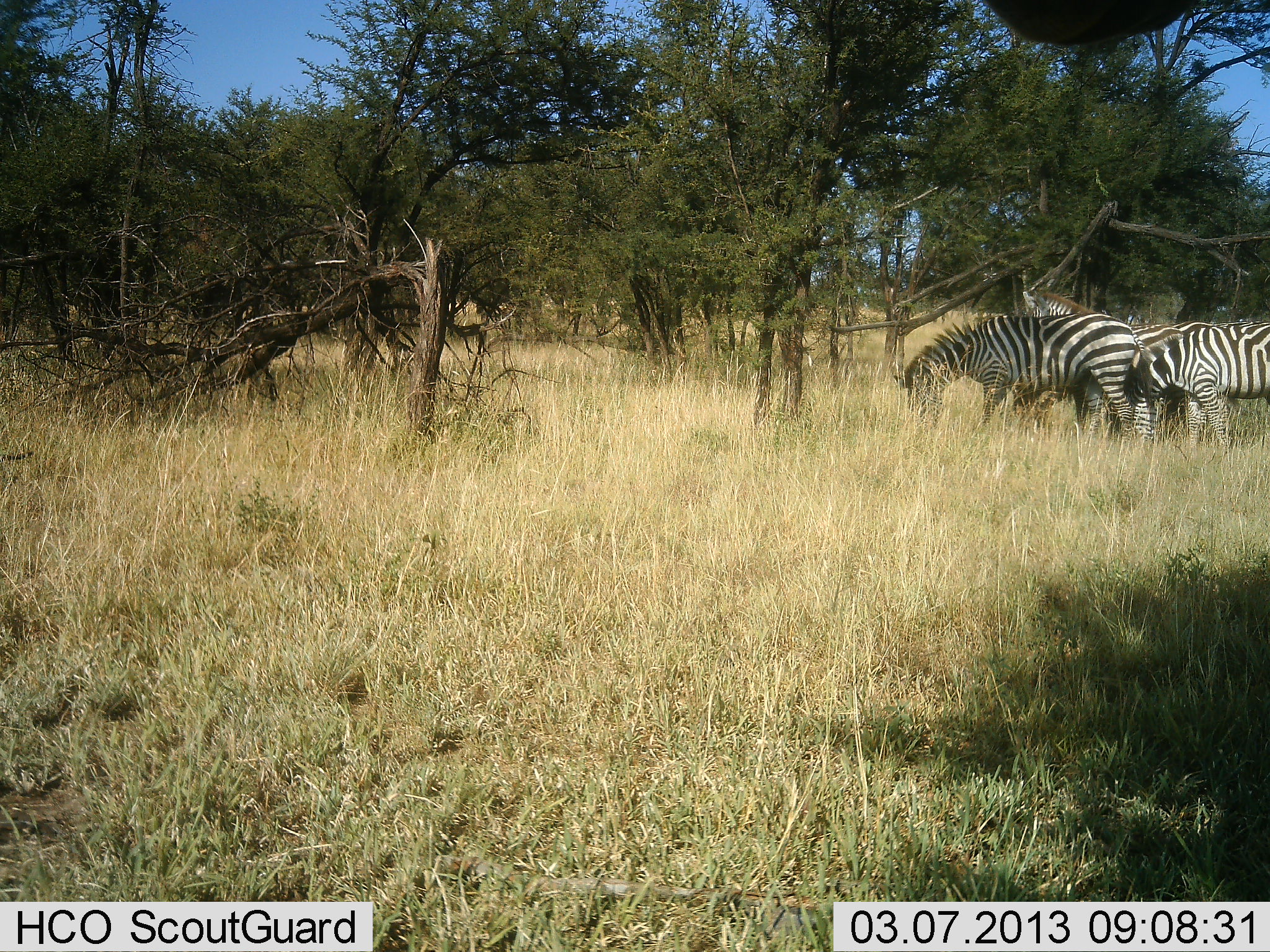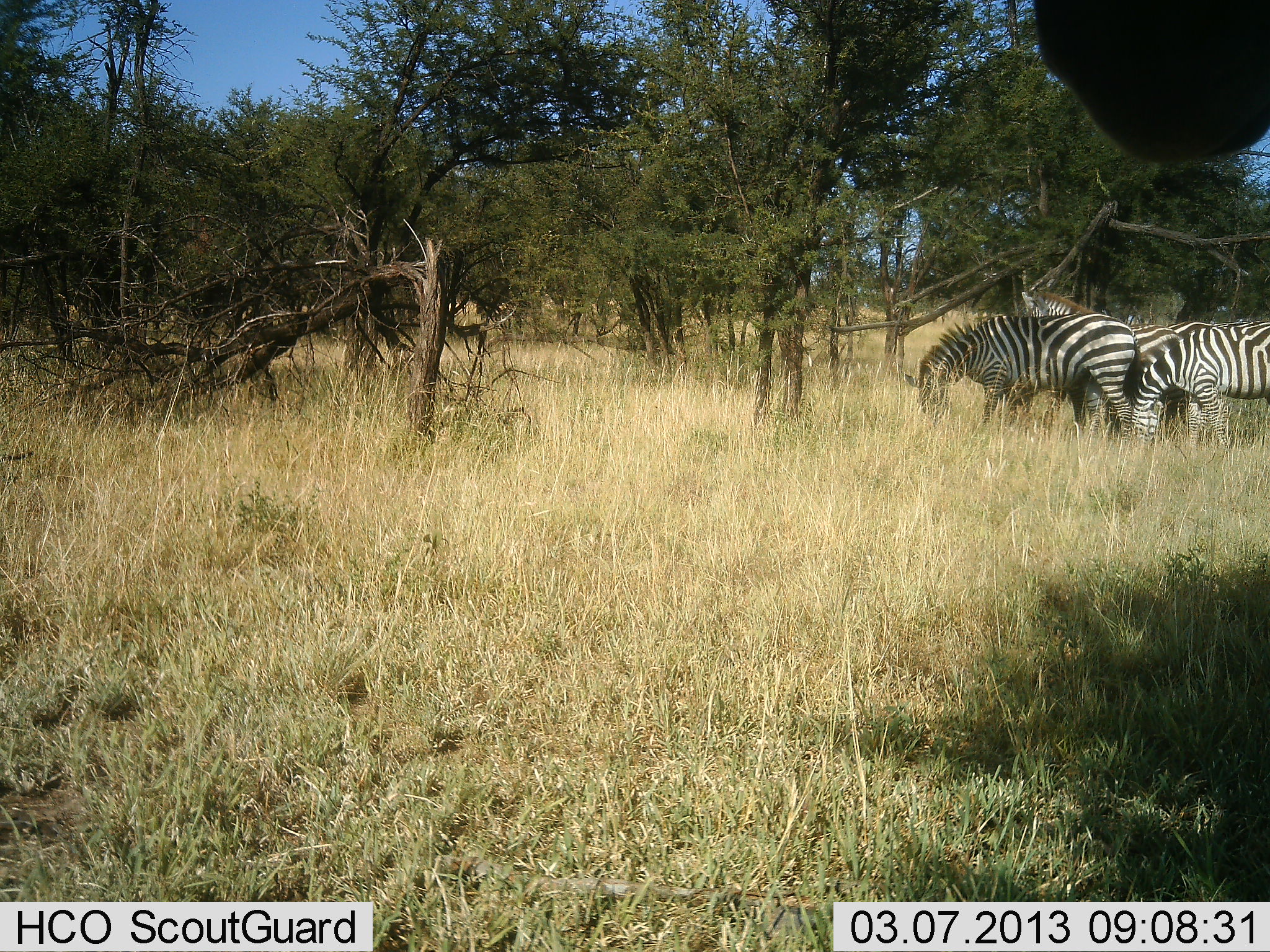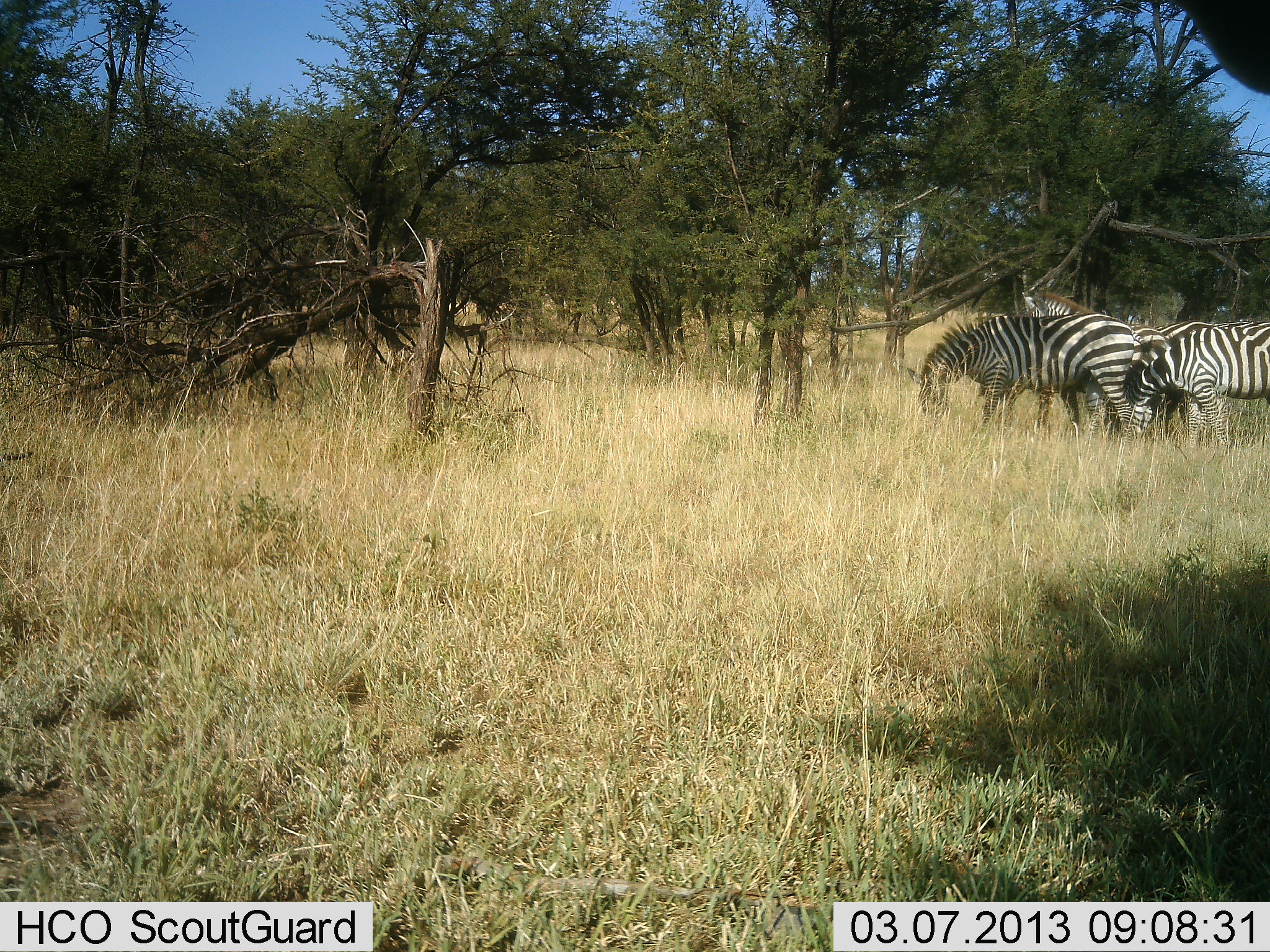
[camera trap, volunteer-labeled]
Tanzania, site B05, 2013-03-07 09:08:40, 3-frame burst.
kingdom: Animalia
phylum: Chordata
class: Mammalia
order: Perissodactyla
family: Equidae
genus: Equus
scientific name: Equus quagga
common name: plains zebra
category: zebra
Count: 4.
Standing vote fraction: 58%.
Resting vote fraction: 4%.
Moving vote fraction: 8%.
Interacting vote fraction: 8%.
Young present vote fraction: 0%.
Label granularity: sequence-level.